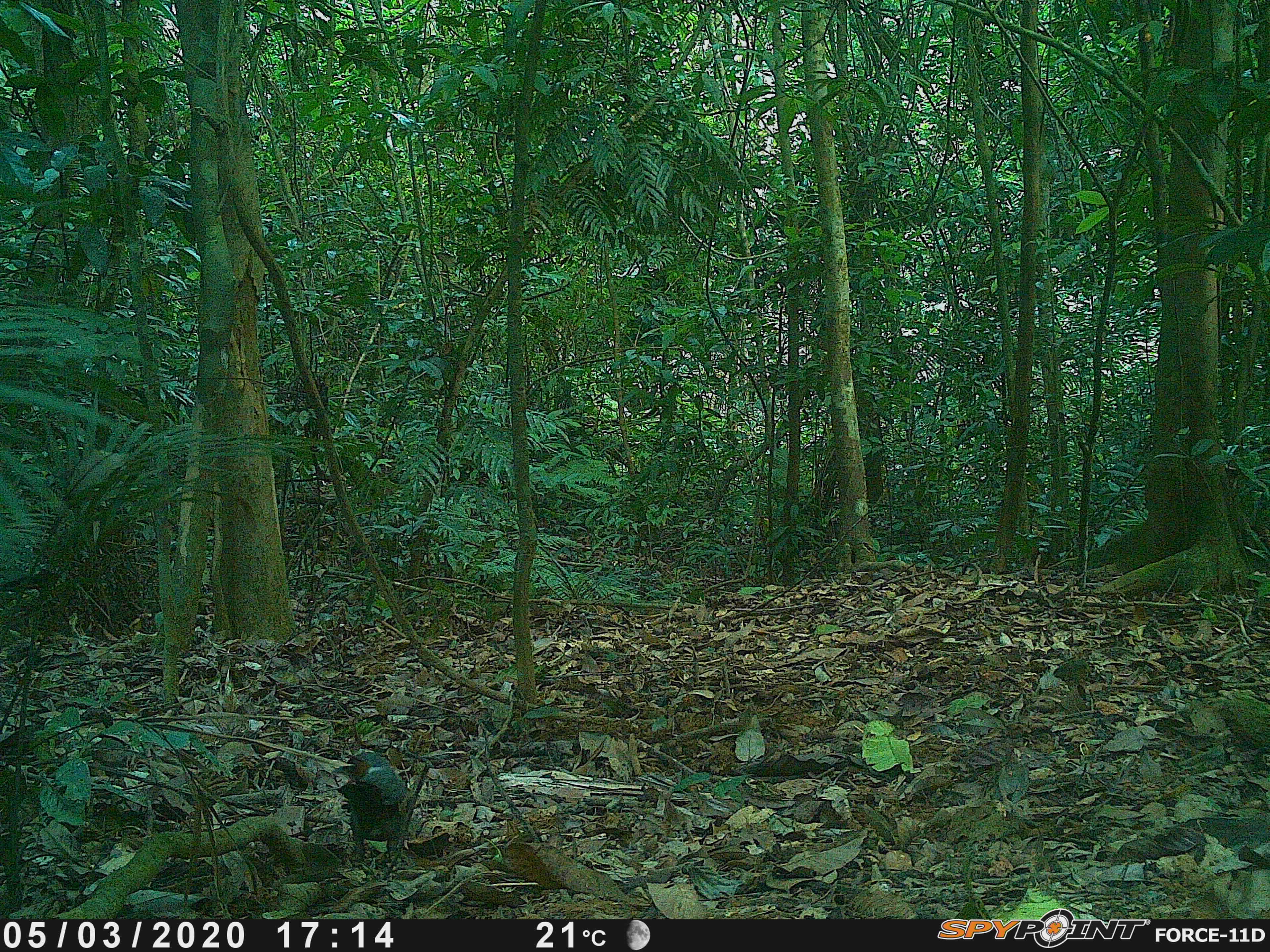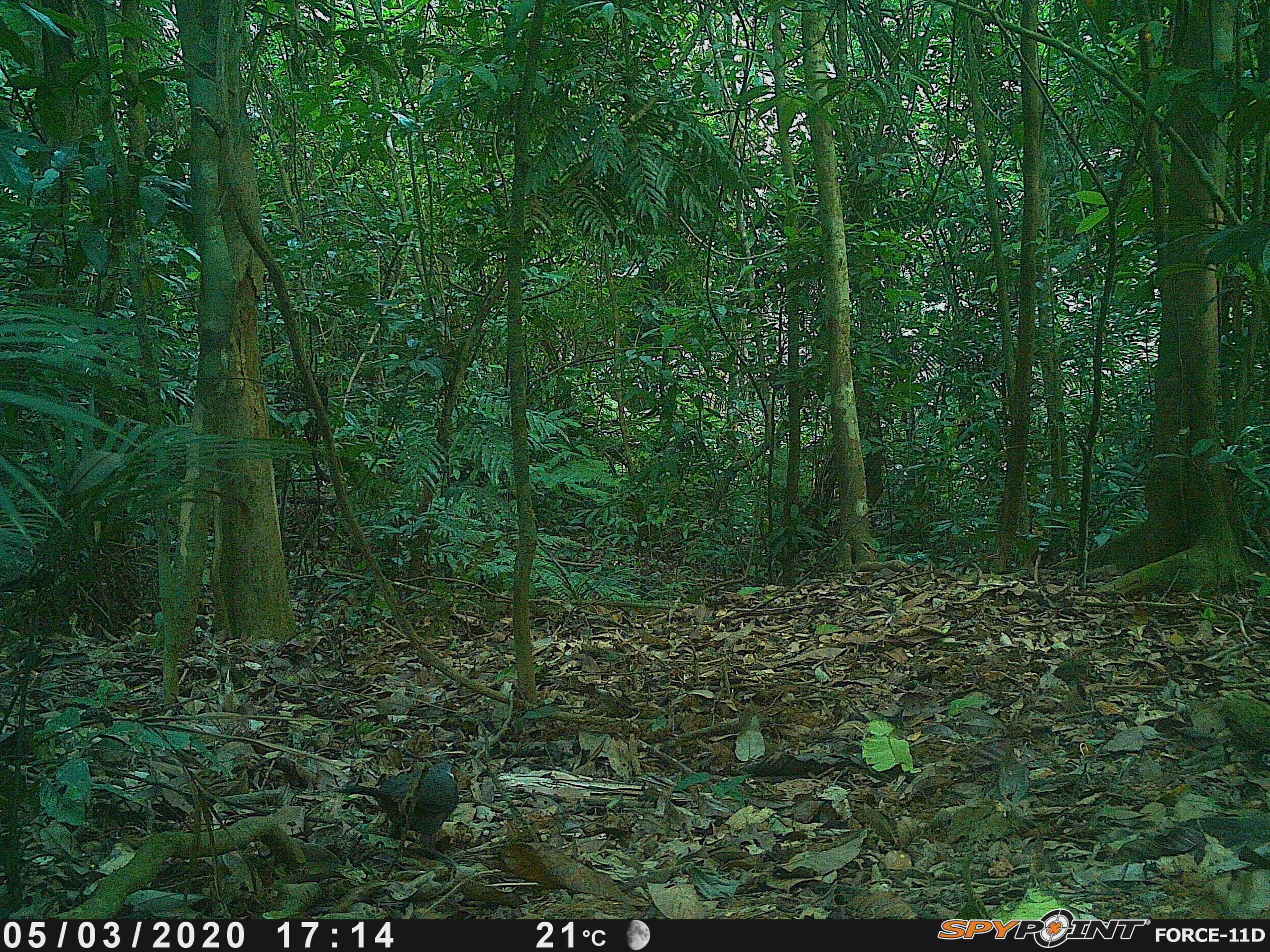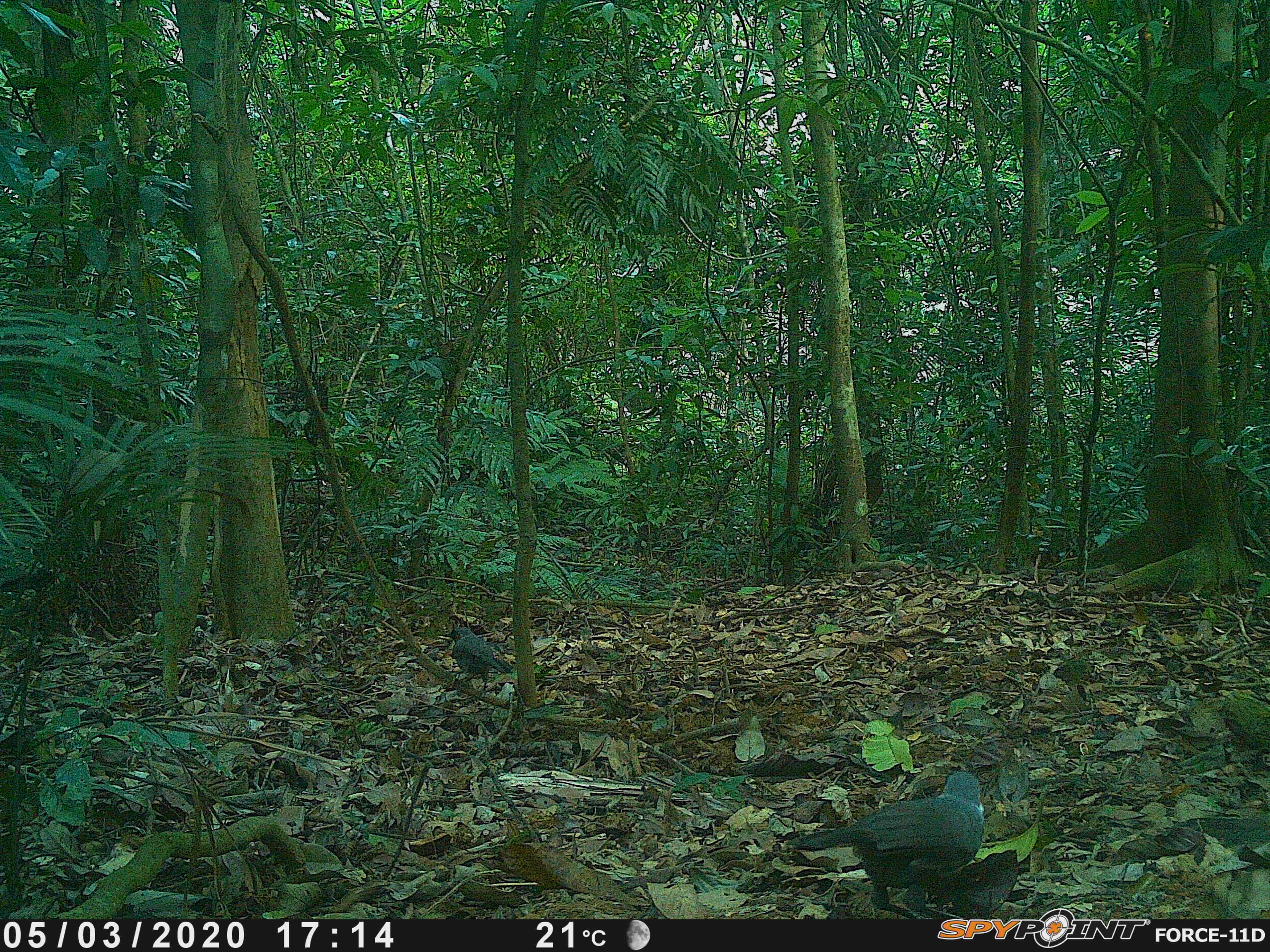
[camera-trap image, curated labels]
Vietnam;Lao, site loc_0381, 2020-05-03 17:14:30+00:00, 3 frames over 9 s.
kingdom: Animalia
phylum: Chordata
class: Aves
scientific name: Aves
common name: bird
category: unidentified bird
Unidentified bird (bird) (Aves). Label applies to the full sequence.